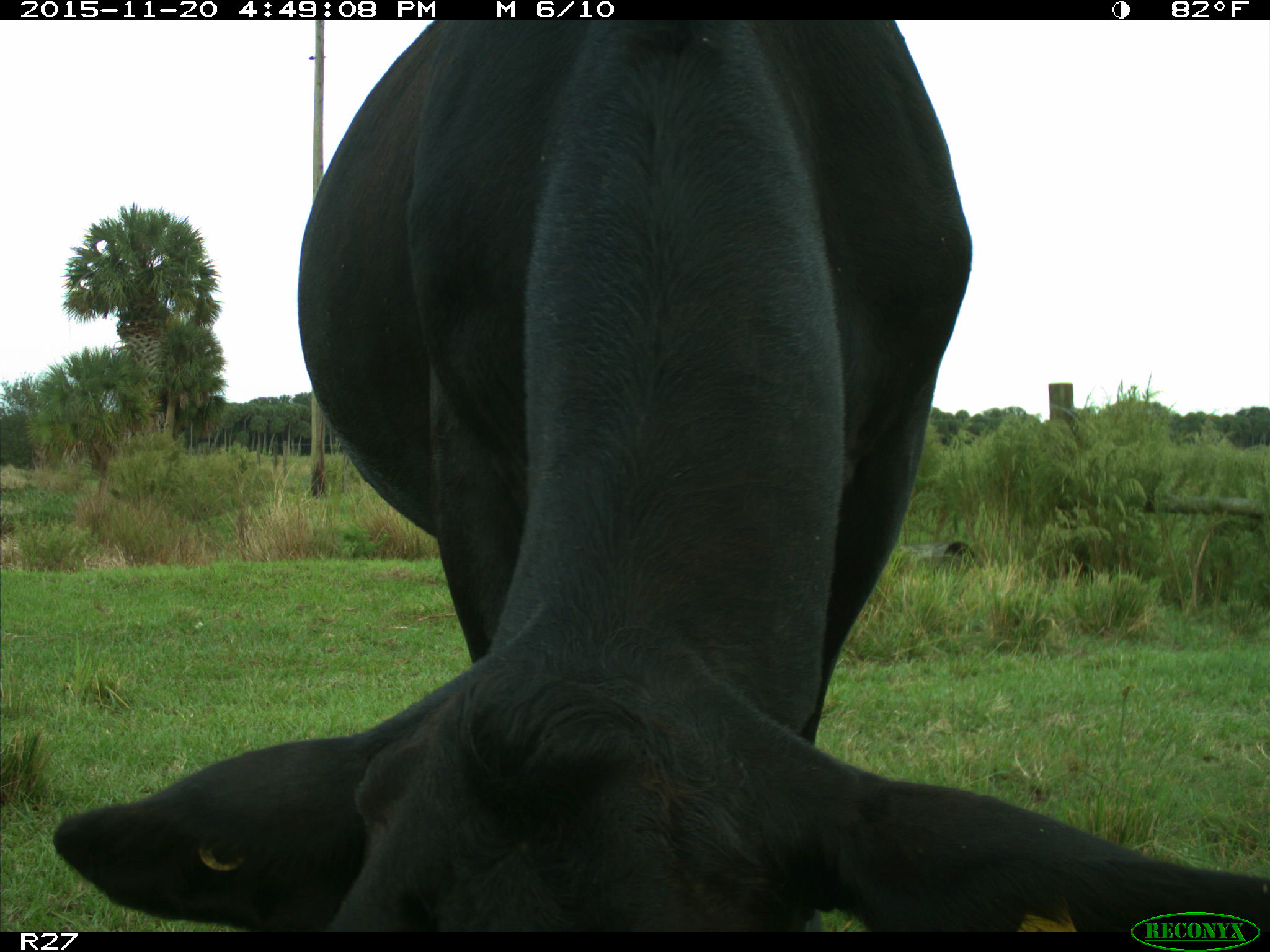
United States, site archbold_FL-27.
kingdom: Animalia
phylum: Chordata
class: Mammalia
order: Artiodactyla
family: Bovidae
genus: Bos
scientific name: Bos taurus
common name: domestic cow